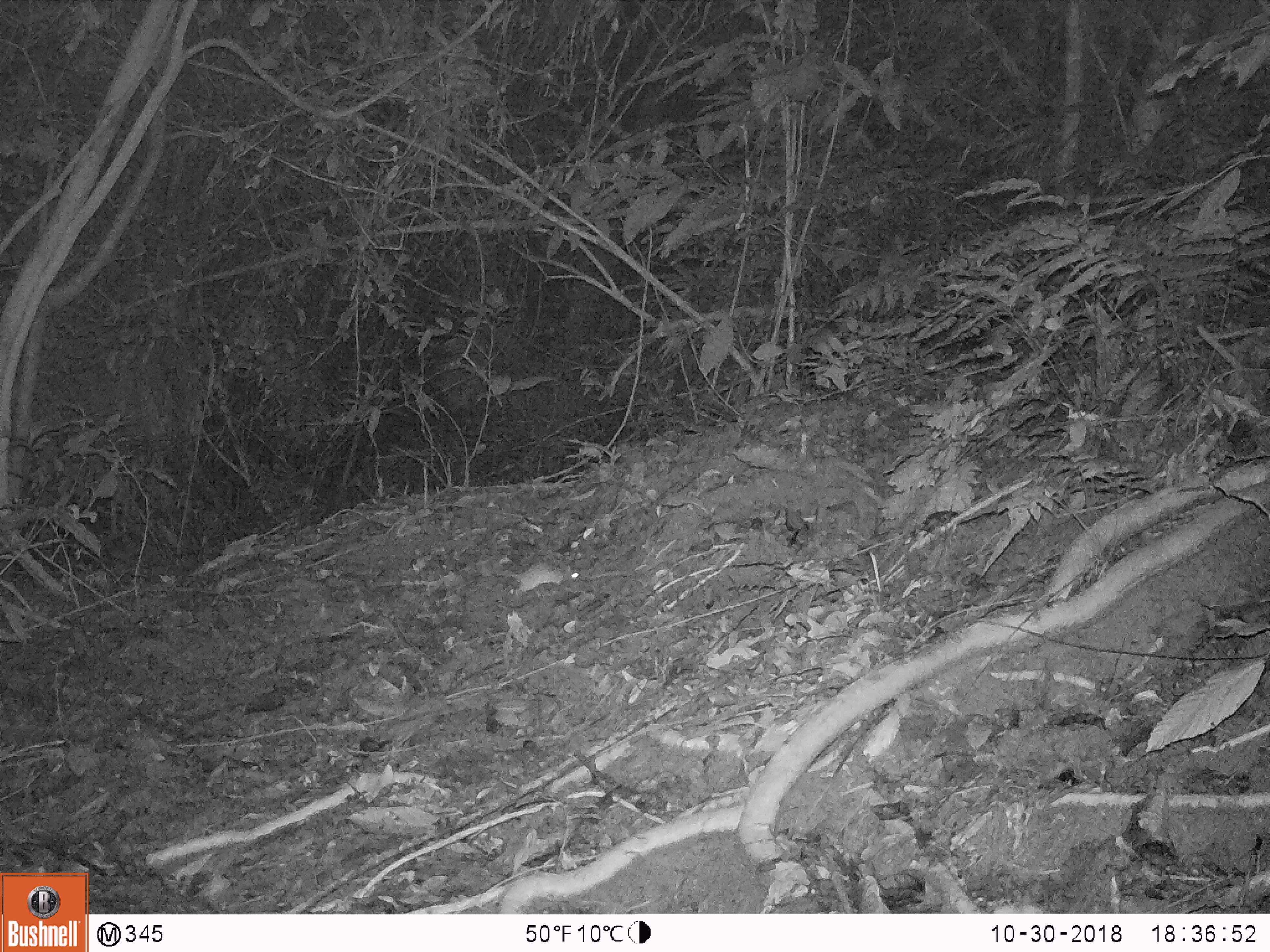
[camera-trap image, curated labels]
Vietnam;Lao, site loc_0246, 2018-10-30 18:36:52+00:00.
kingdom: Animalia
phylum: Chordata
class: Mammalia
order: Rodentia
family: Muridae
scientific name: Muridae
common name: old-world mice and rats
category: unidentified murid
Unidentified murid (old-world mice and rats) (Muridae). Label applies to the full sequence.